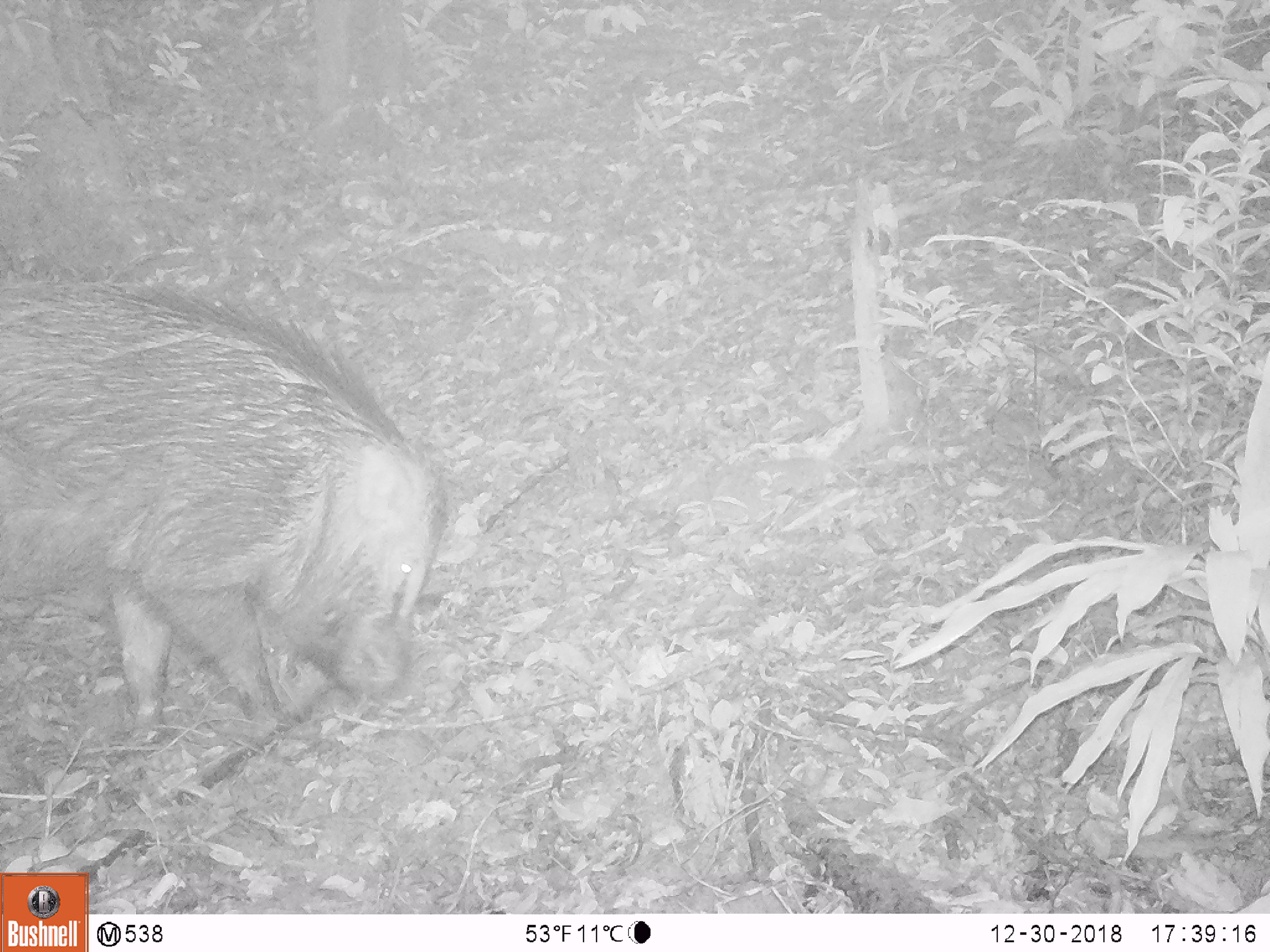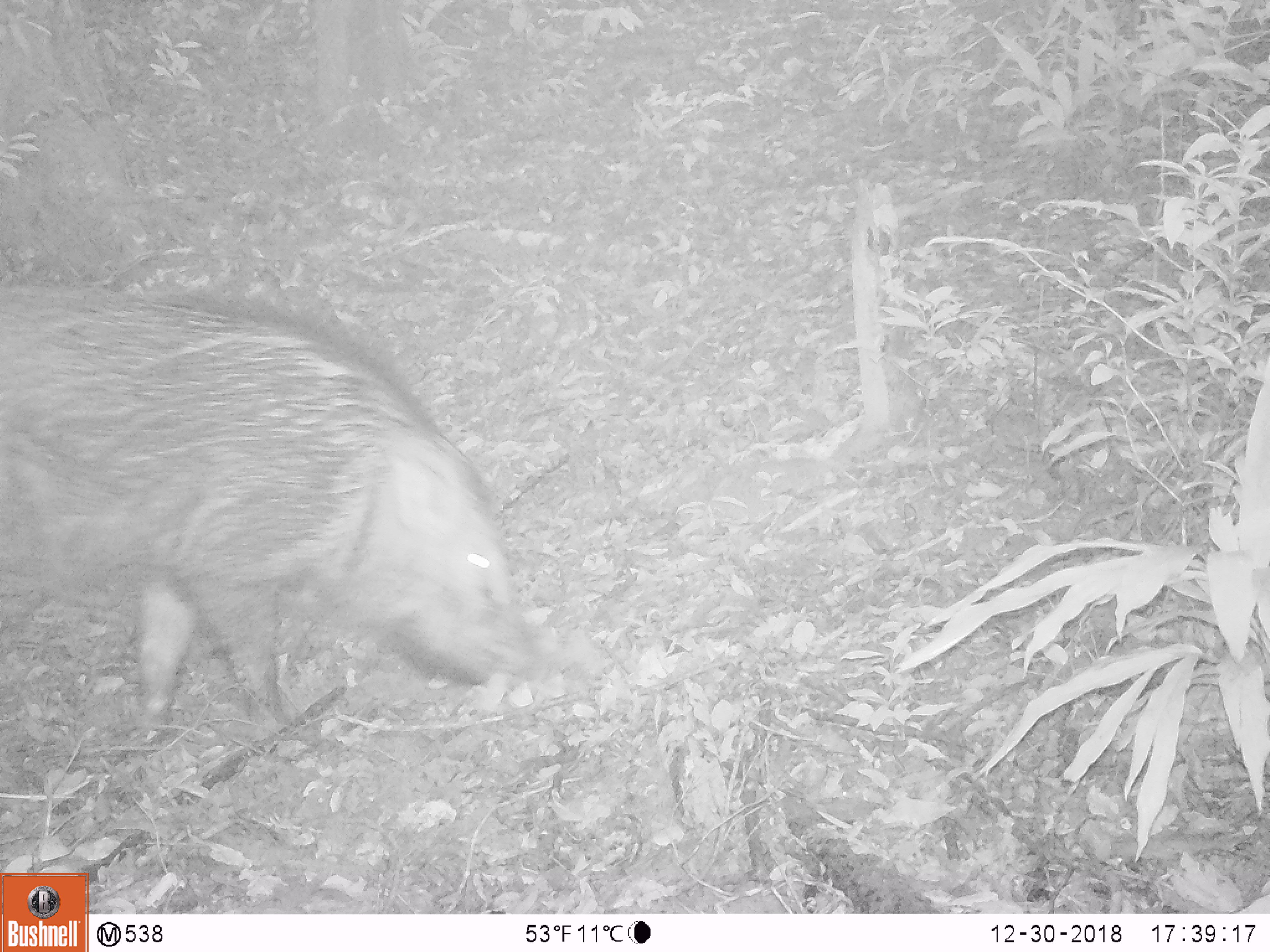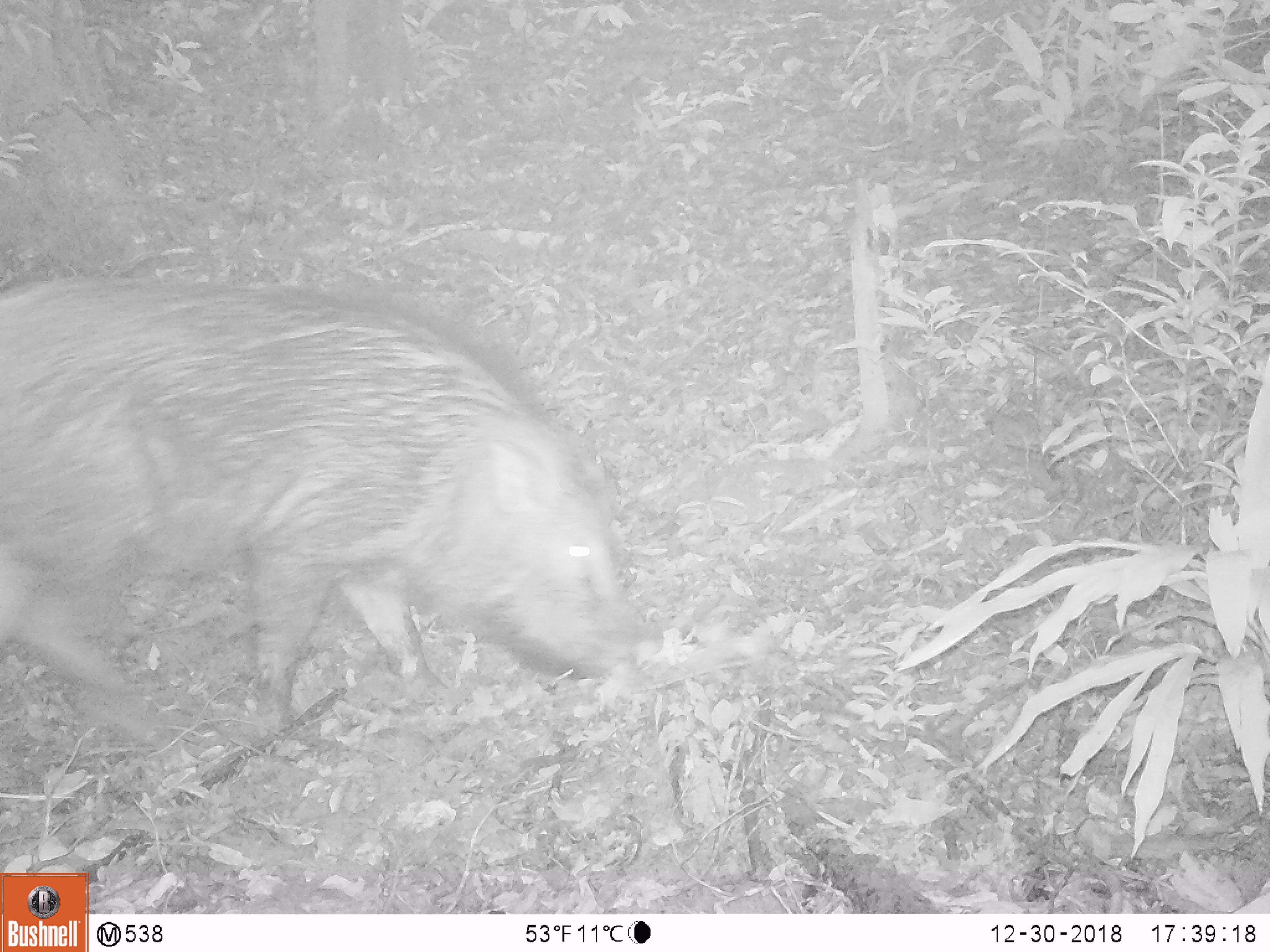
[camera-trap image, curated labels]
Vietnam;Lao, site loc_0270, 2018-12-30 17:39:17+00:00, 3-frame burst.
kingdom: Animalia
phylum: Chordata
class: Mammalia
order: Artiodactyla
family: Suidae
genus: Sus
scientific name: Sus scrofa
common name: eurasian wild pig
Eurasian wild pig (Sus scrofa). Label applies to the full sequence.